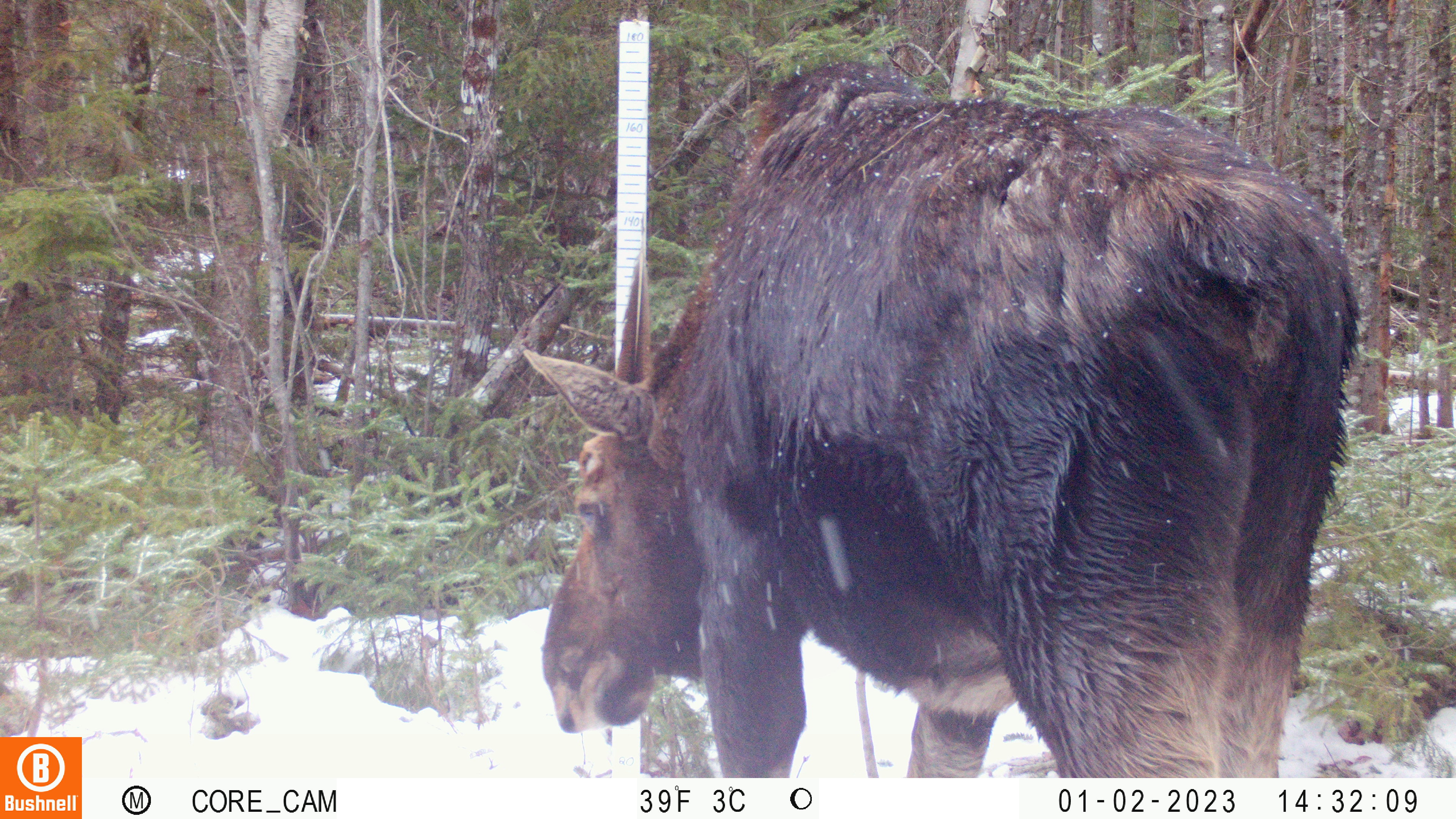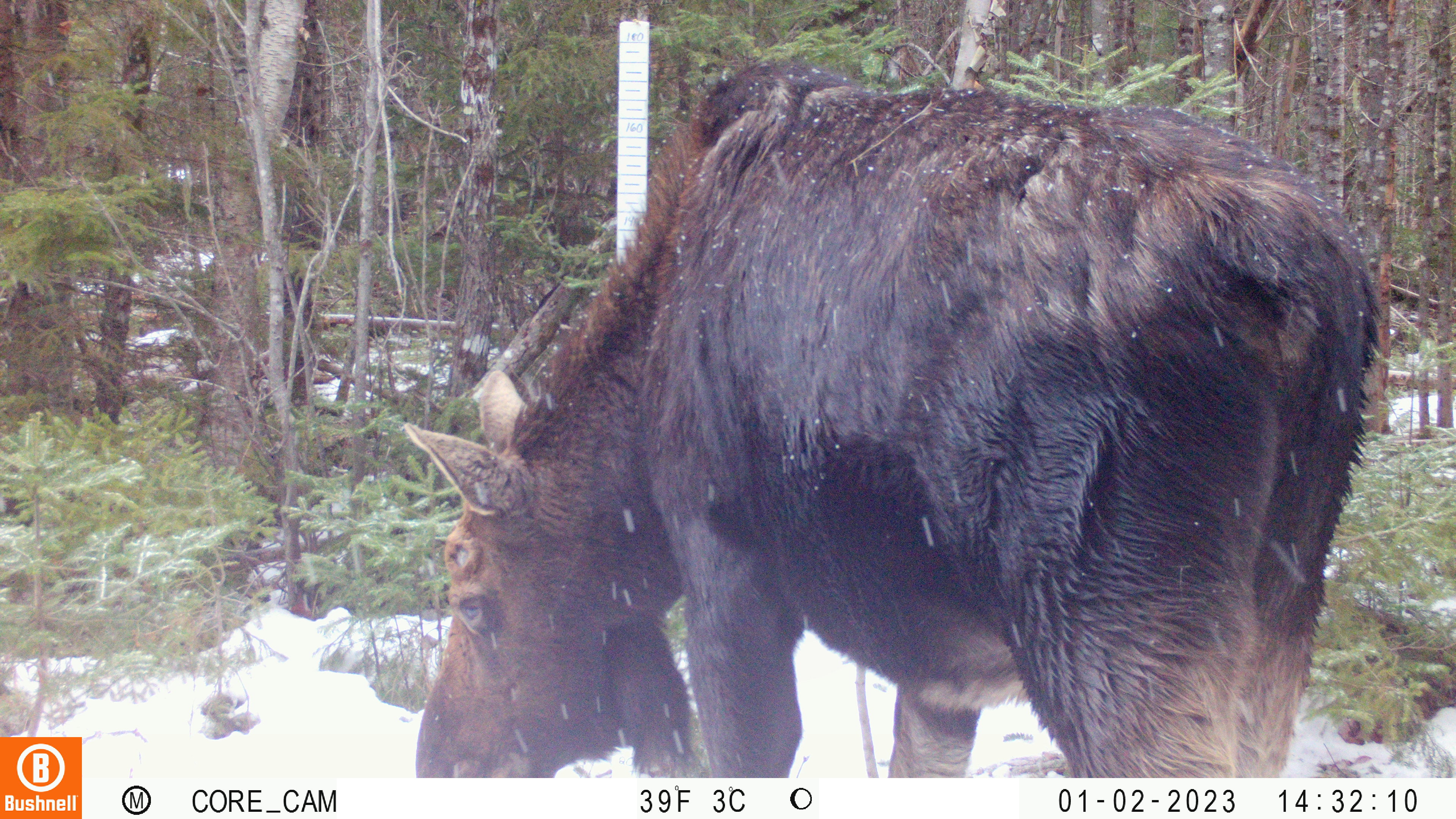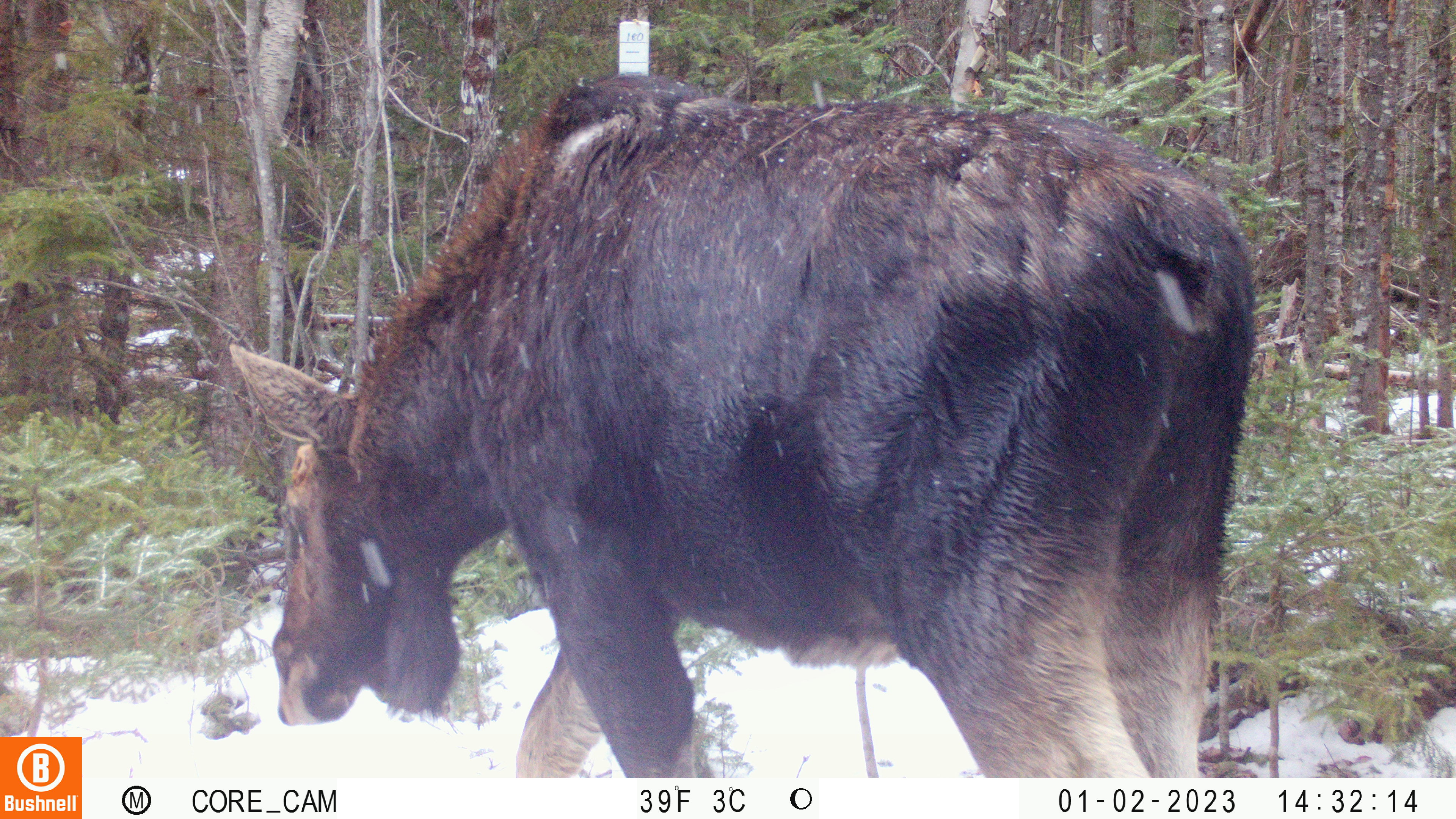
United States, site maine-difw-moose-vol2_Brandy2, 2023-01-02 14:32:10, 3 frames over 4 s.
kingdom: Animalia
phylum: Chordata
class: Mammalia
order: Artiodactyla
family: Cervidae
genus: Alces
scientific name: Alces alces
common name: moose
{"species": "moose (Alces alces)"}